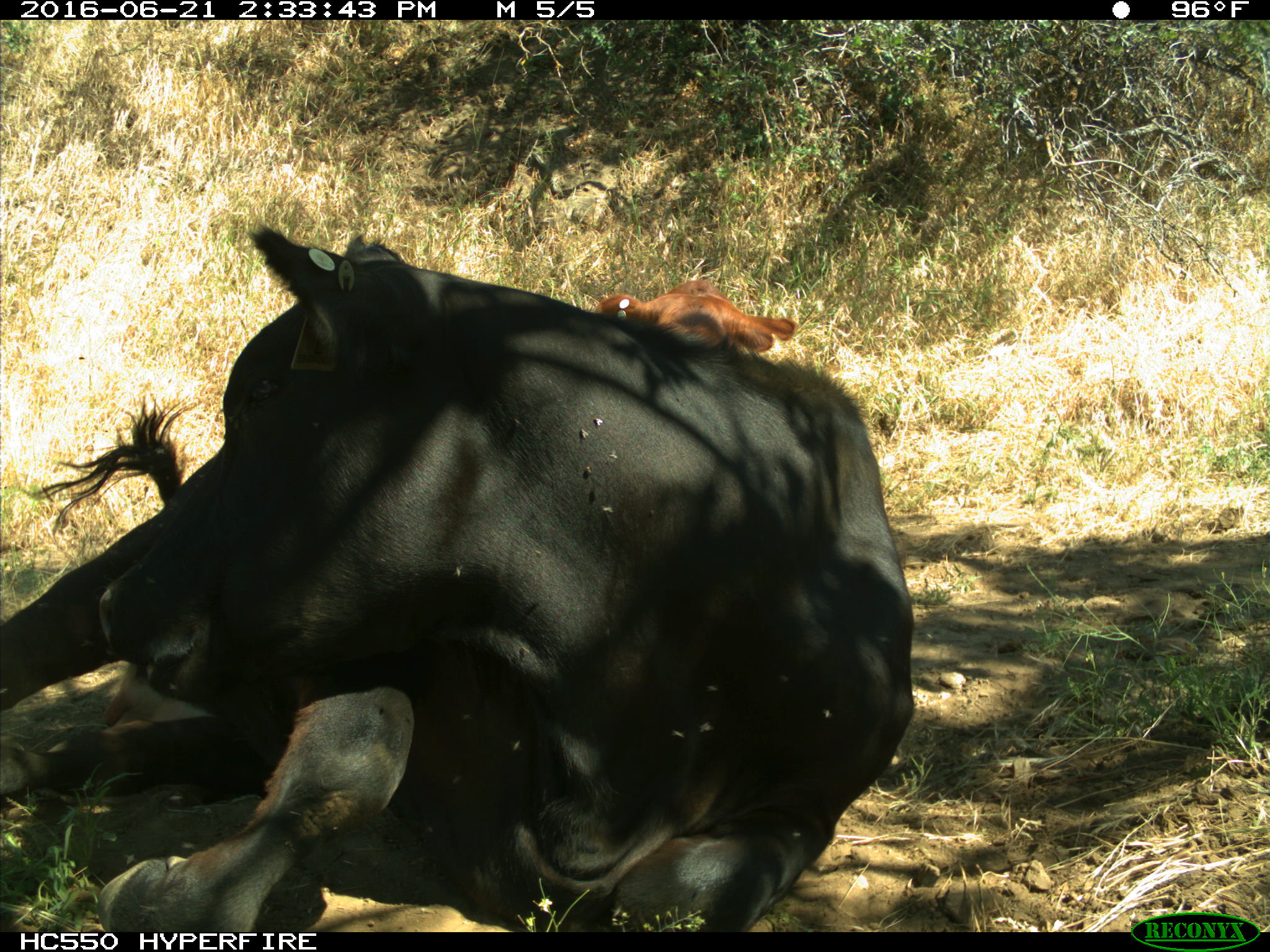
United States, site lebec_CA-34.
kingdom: Animalia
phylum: Chordata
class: Mammalia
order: Artiodactyla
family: Bovidae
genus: Bos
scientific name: Bos taurus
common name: domestic cow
Bos taurus (domestic cow).